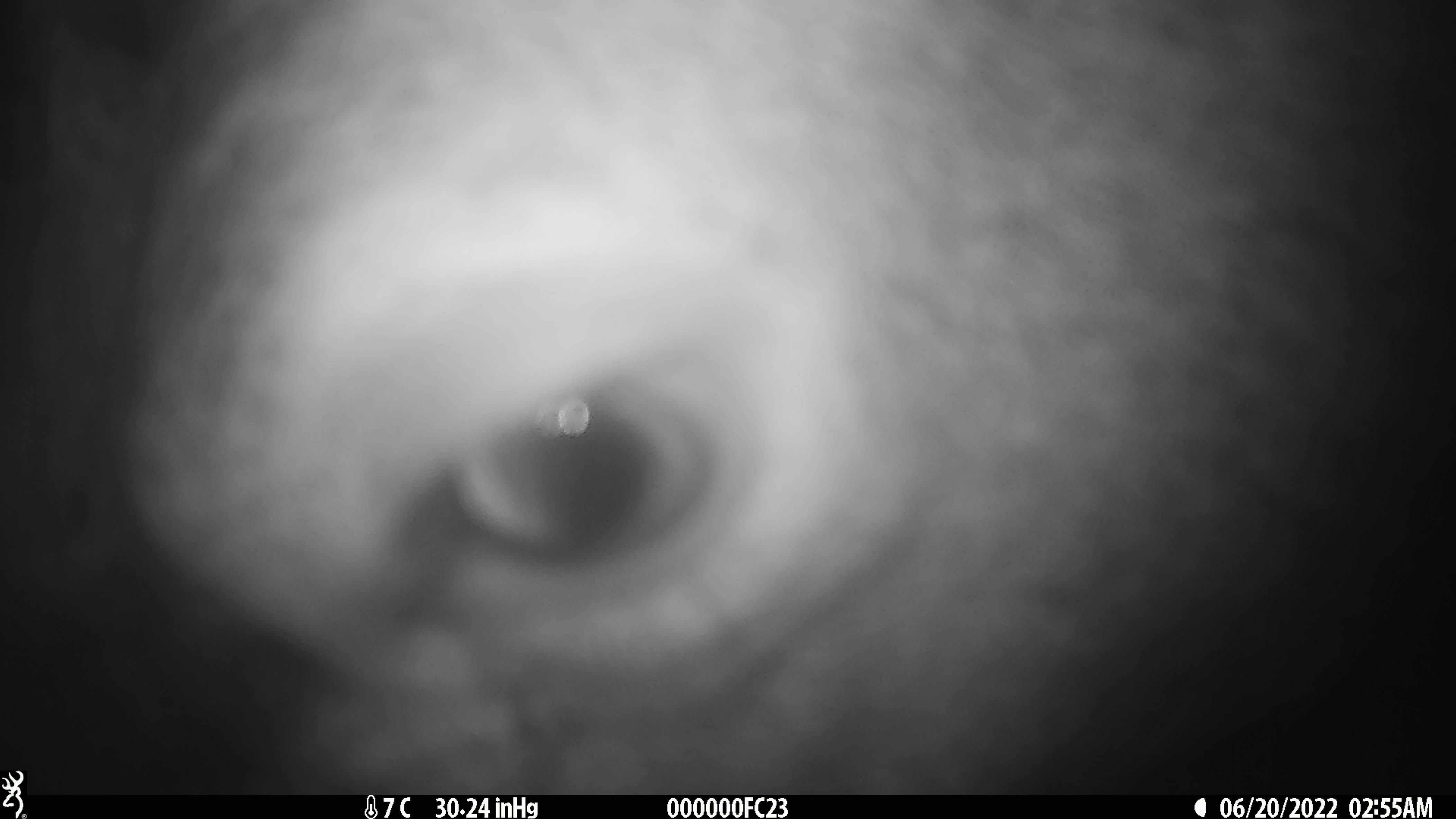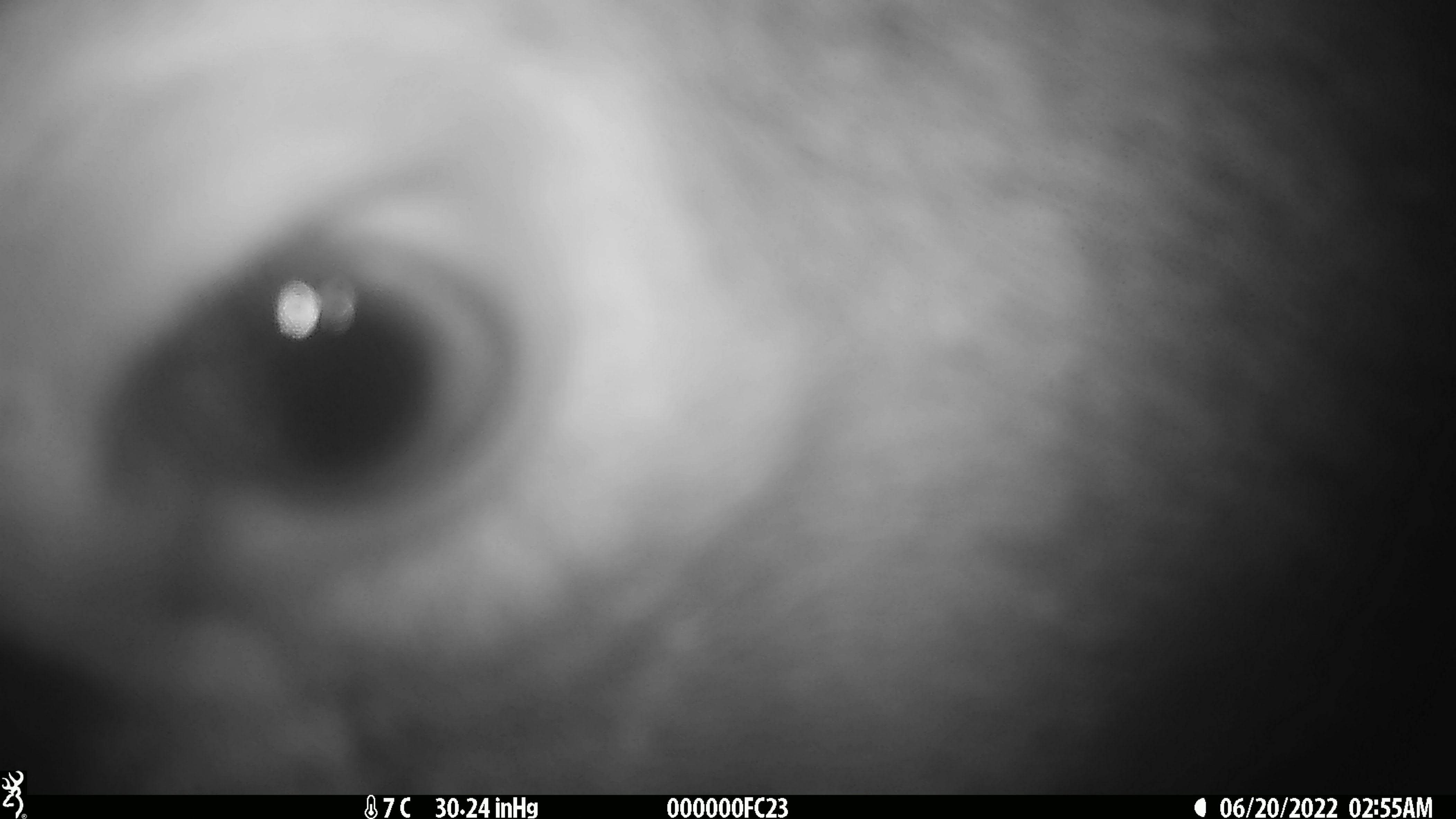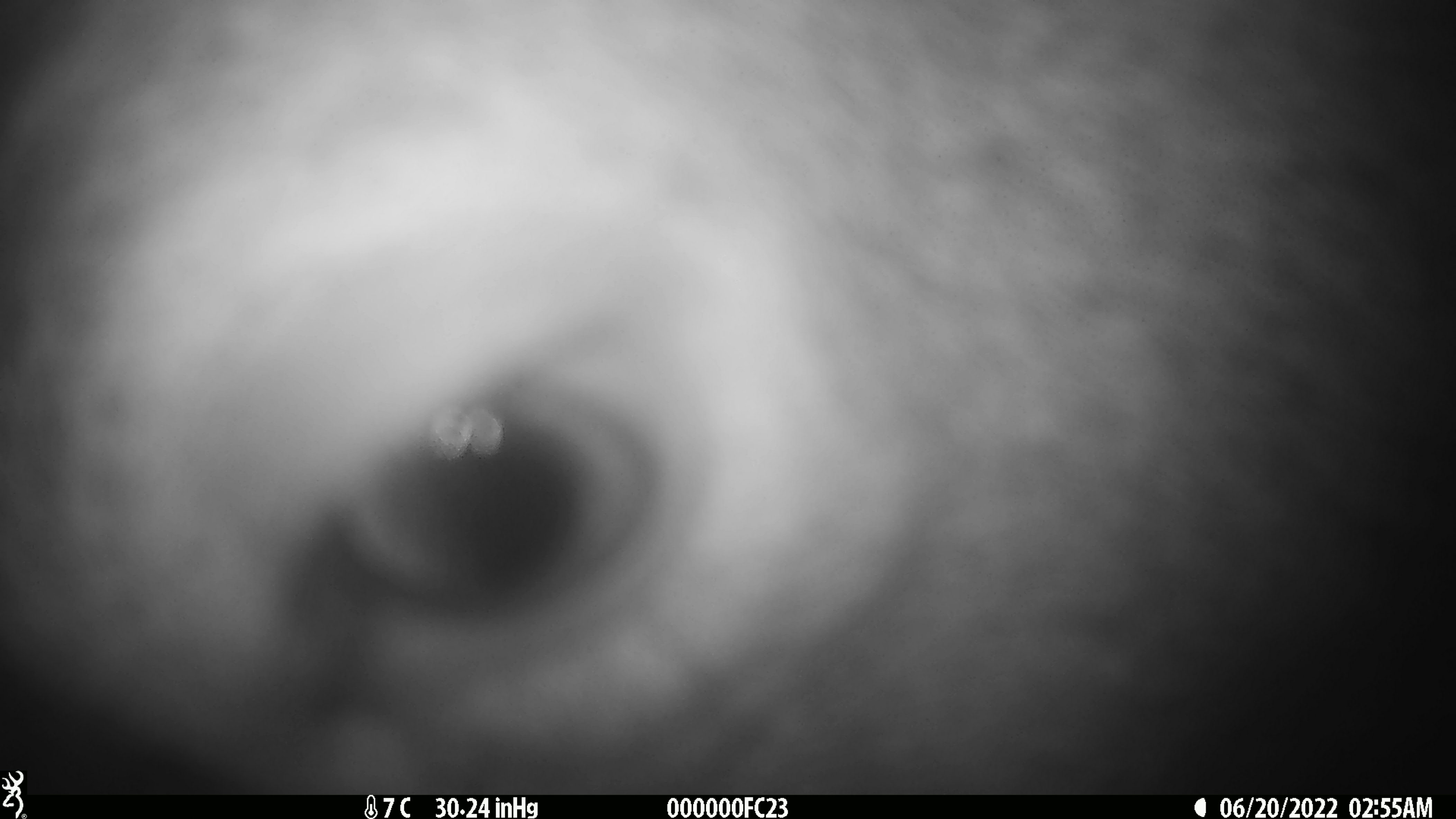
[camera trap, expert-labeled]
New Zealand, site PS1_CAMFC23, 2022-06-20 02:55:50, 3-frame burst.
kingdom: Animalia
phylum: Chordata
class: Mammalia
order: Artiodactyla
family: Cervidae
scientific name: Cervidae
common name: deer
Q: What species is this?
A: Deer (Cervidae).